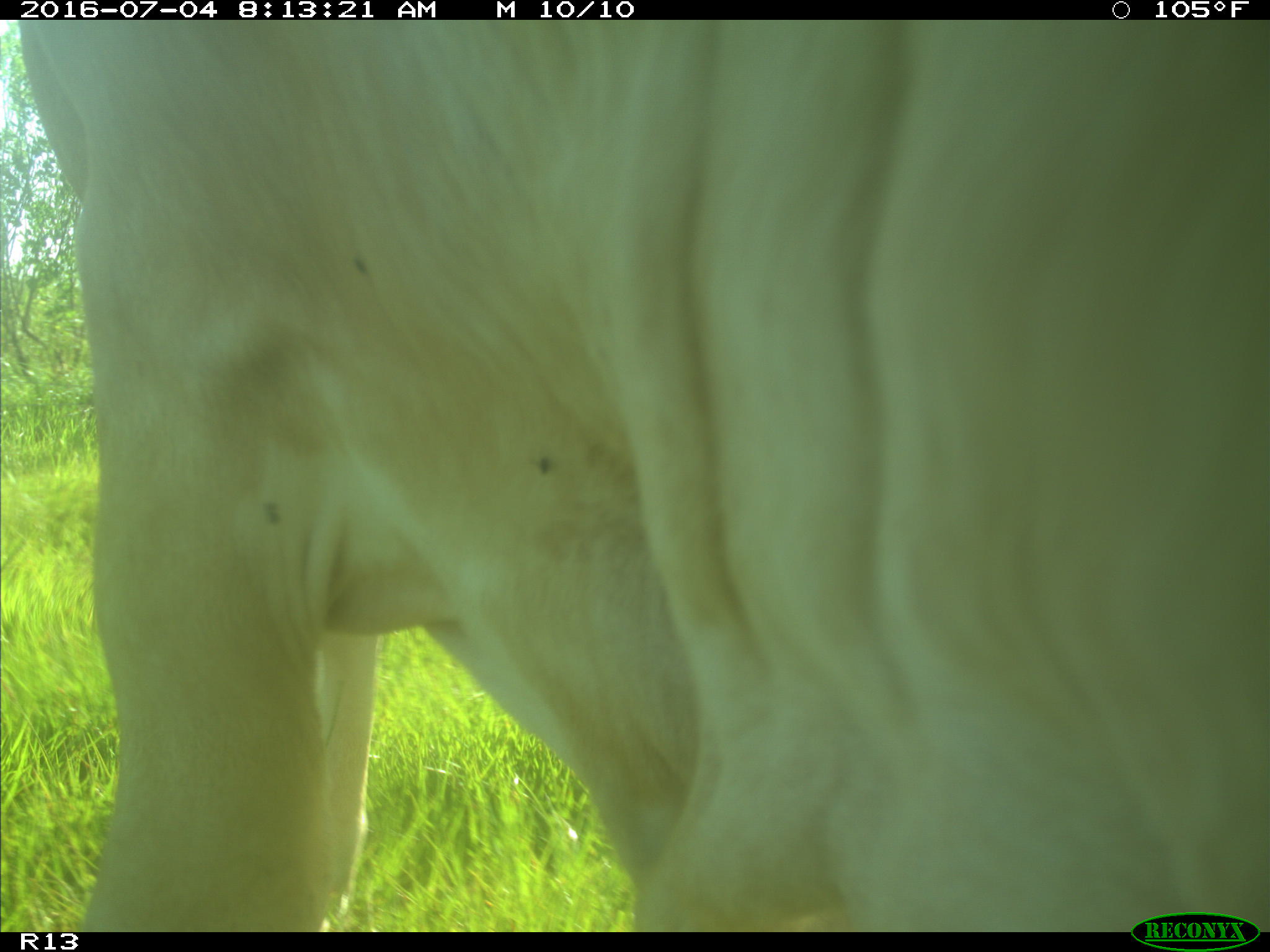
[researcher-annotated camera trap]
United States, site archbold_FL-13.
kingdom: Animalia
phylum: Chordata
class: Mammalia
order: Artiodactyla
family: Bovidae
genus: Bos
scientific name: Bos taurus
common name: domestic cow